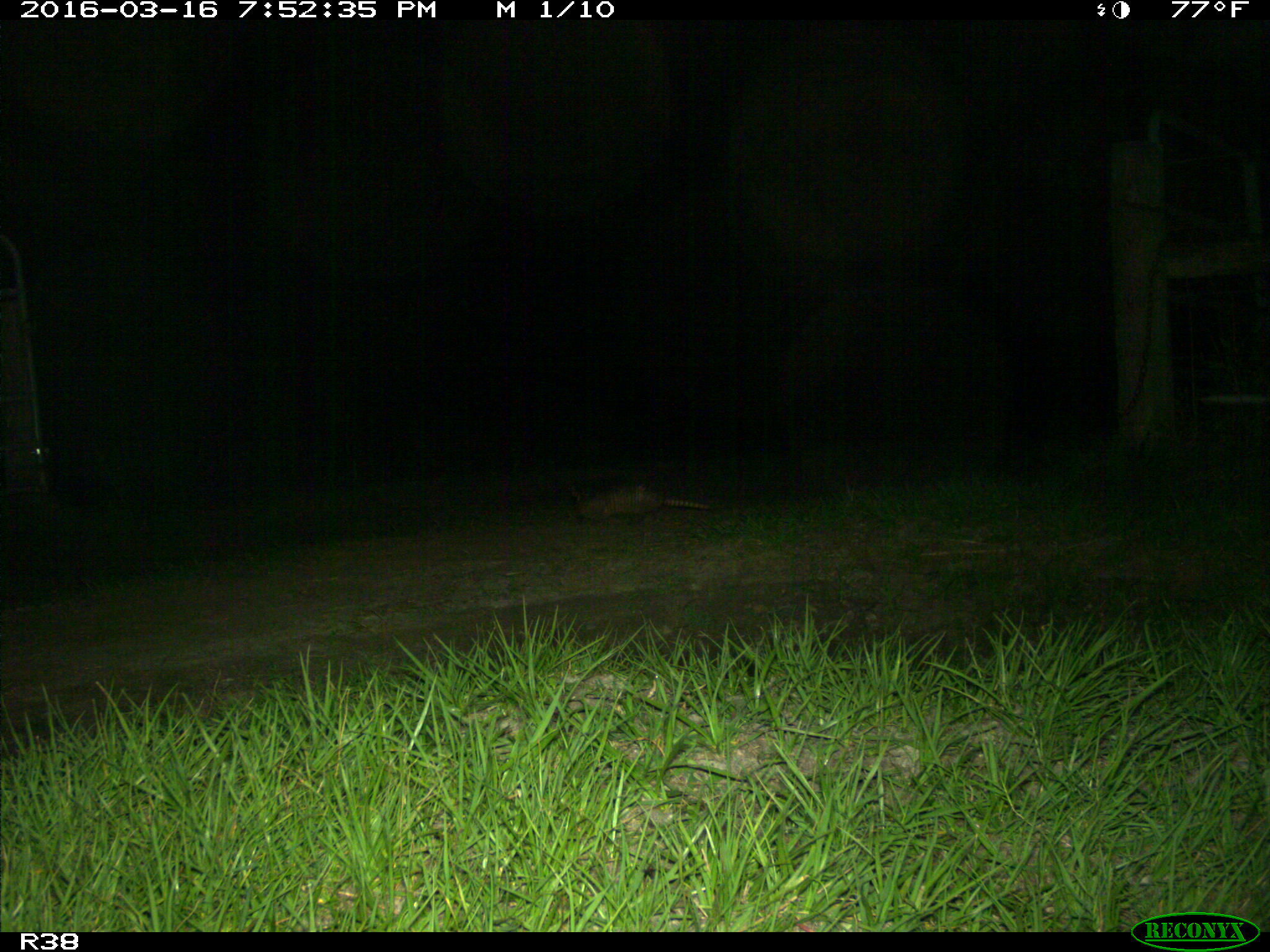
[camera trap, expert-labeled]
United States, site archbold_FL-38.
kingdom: Animalia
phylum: Chordata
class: Mammalia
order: Cingulata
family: Dasypodidae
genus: Dasypus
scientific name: Dasypus novemcinctus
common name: nine-banded armadillo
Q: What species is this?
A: Dasypus novemcinctus (nine-banded armadillo).